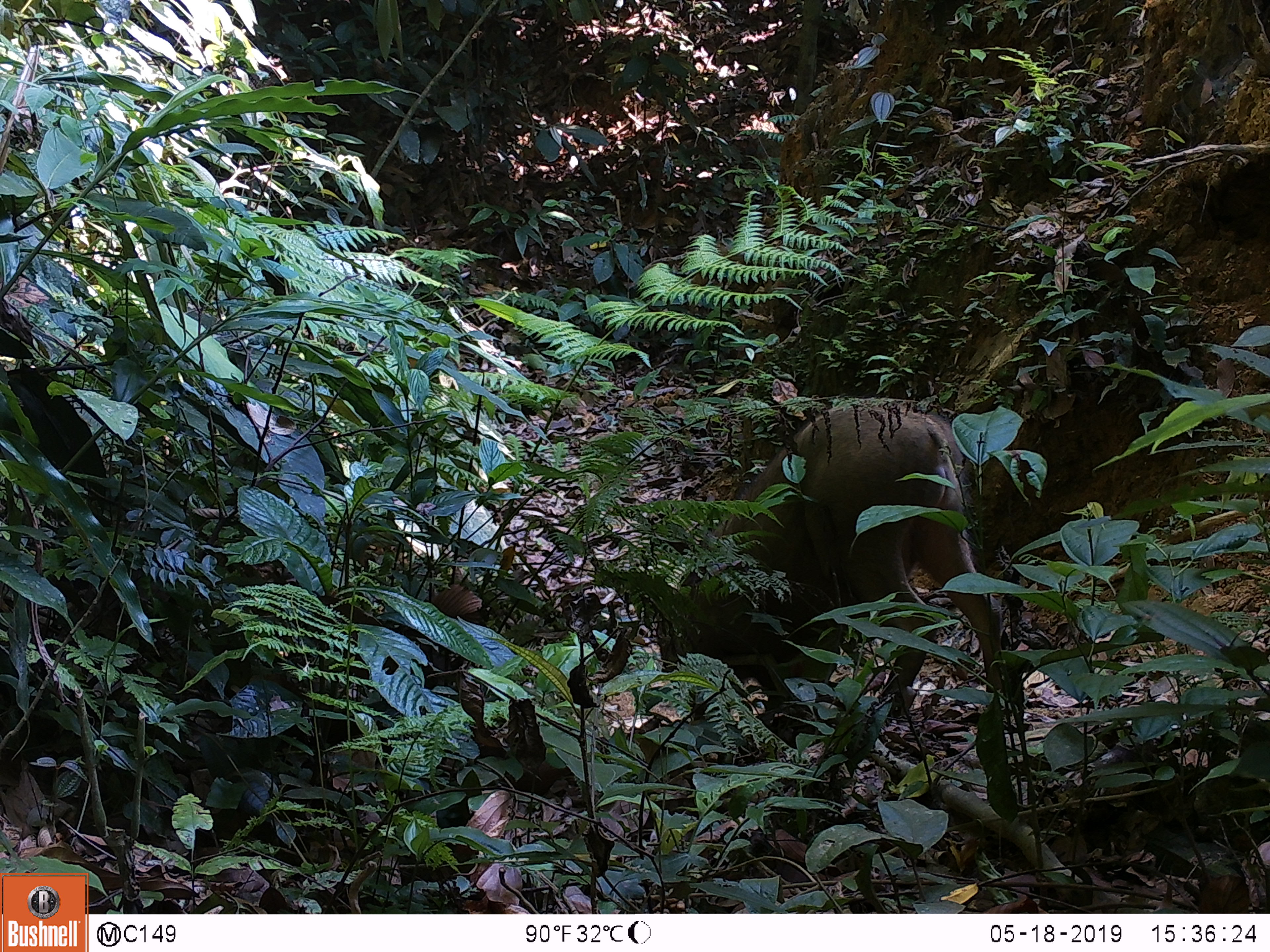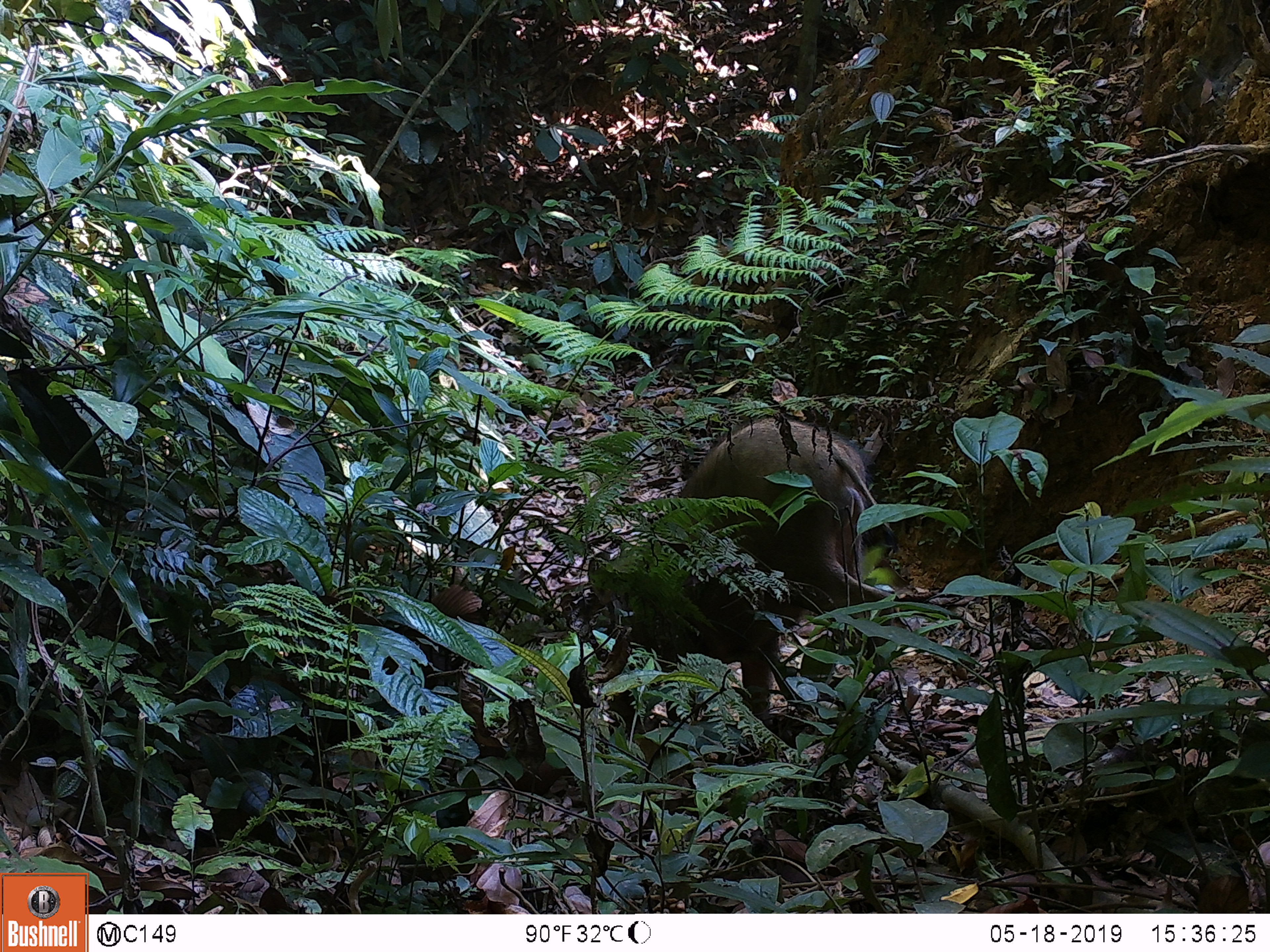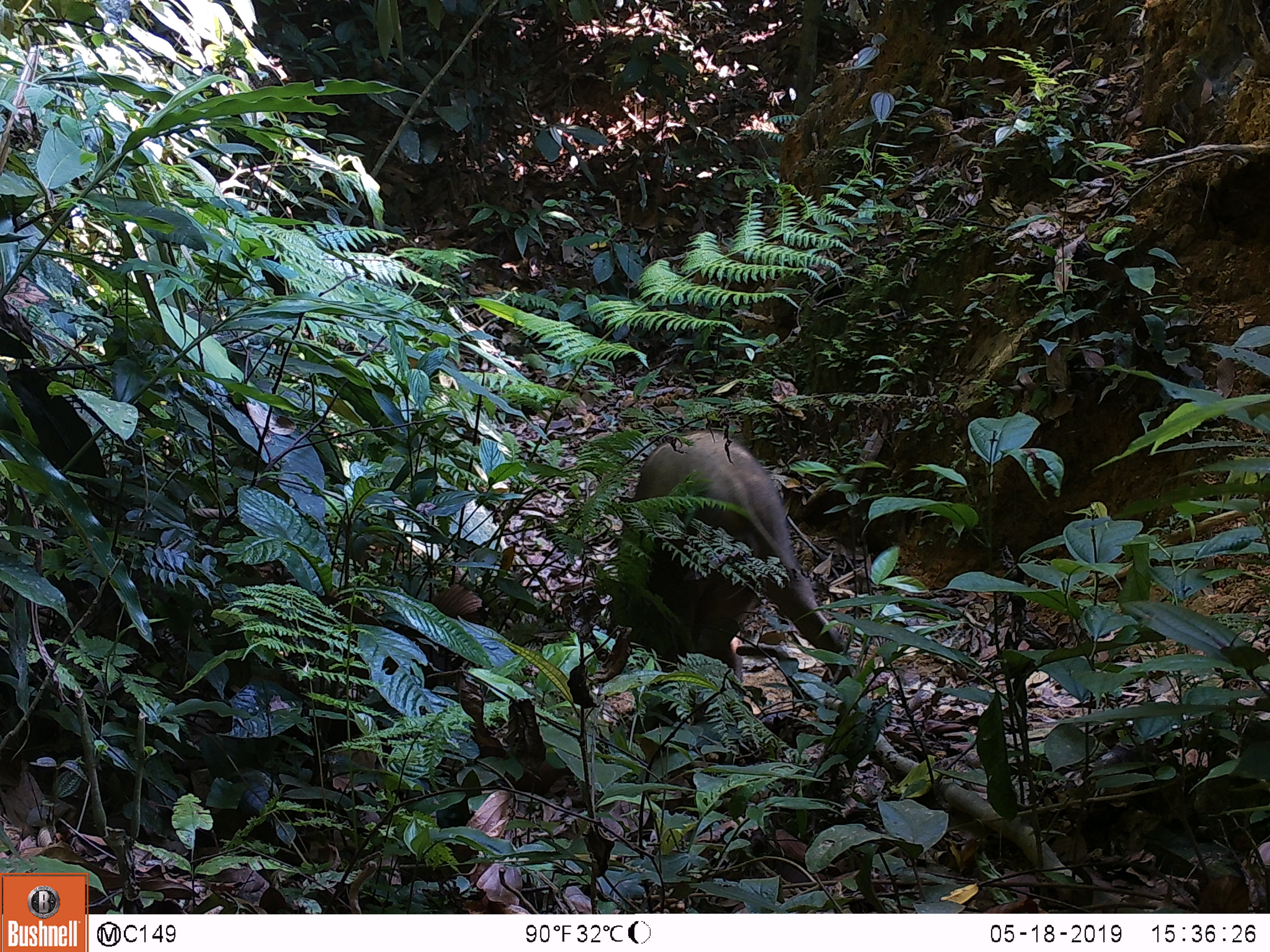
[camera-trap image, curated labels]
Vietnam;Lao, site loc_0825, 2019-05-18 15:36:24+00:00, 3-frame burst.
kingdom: Animalia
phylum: Chordata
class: Mammalia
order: Artiodactyla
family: Suidae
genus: Sus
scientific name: Sus scrofa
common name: eurasian wild pig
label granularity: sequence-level